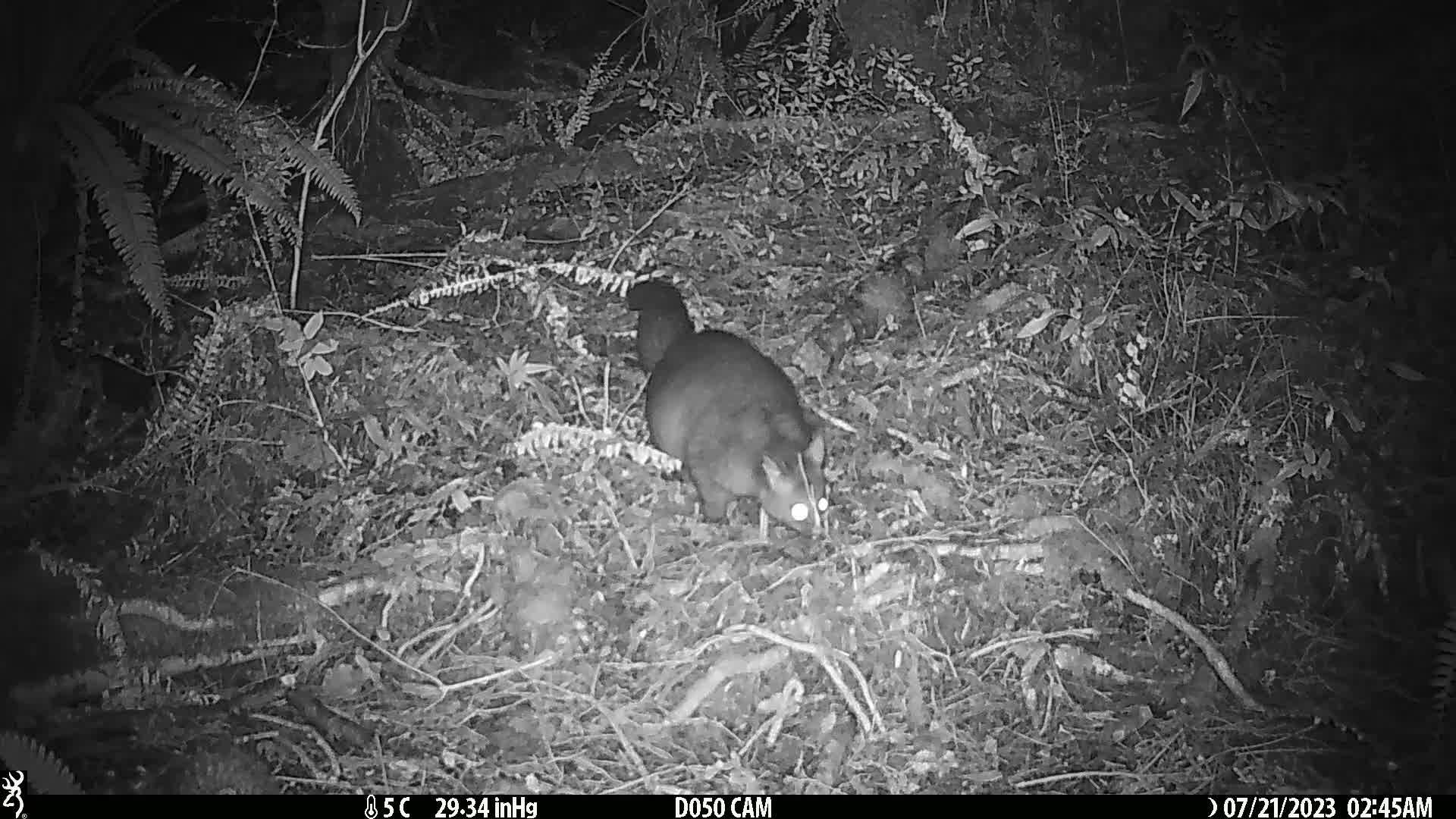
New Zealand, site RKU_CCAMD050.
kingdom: Animalia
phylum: Chordata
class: Mammalia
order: Diprotodontia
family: Phalangeridae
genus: Trichosurus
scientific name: Trichosurus vulpecula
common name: common brushtail possum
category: possum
Possum (common brushtail possum) (Trichosurus vulpecula).